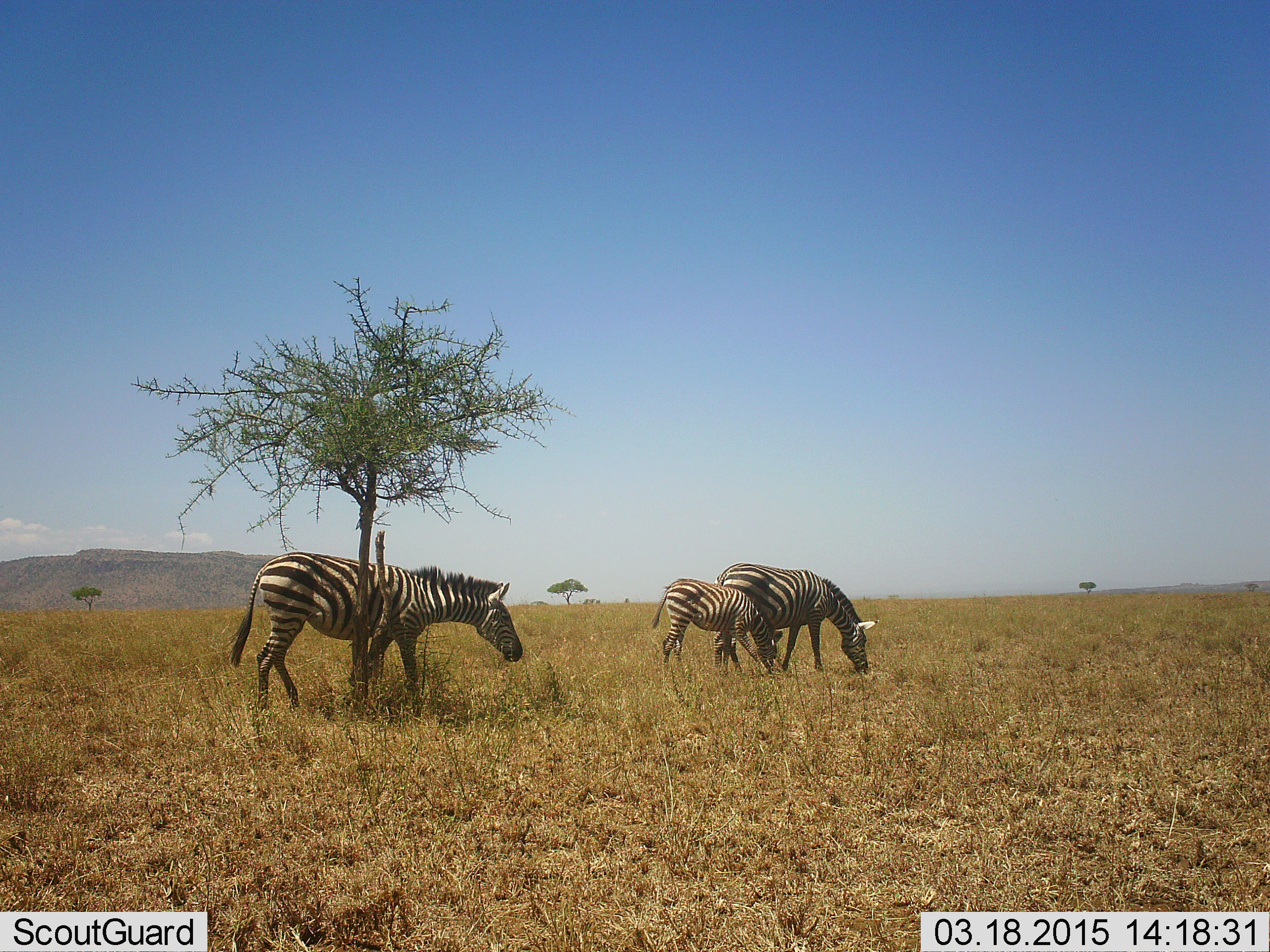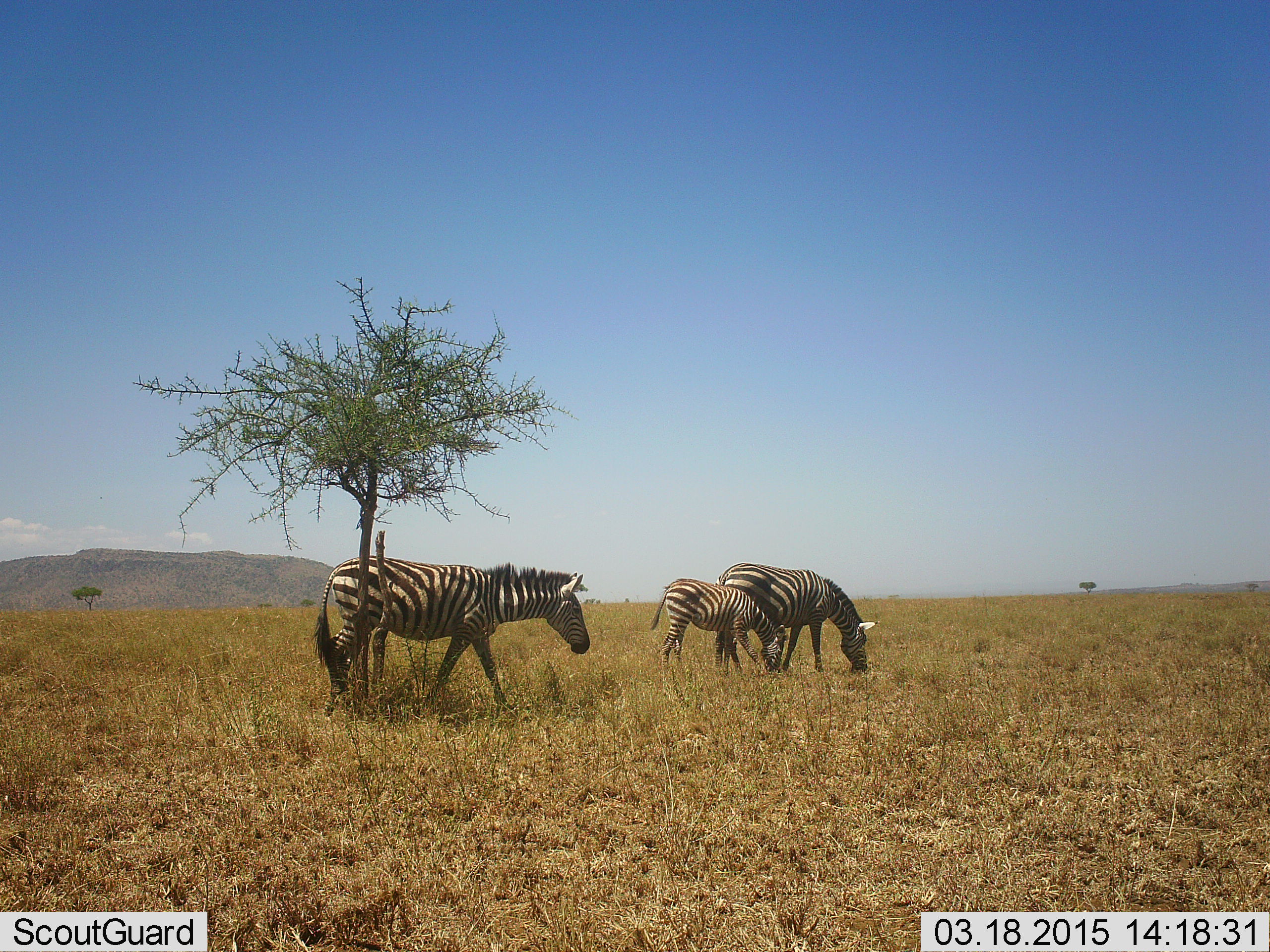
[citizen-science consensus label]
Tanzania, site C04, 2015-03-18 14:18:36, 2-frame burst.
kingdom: Animalia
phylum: Chordata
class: Mammalia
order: Perissodactyla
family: Equidae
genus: Equus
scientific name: Equus quagga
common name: plains zebra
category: zebra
Zebra (plains zebra) (Equus quagga), count 3. Behavior (volunteer vote fractions): standing 10%, resting 0%, moving 80%, interacting 0%. Young present (vote fraction): 60%. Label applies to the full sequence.